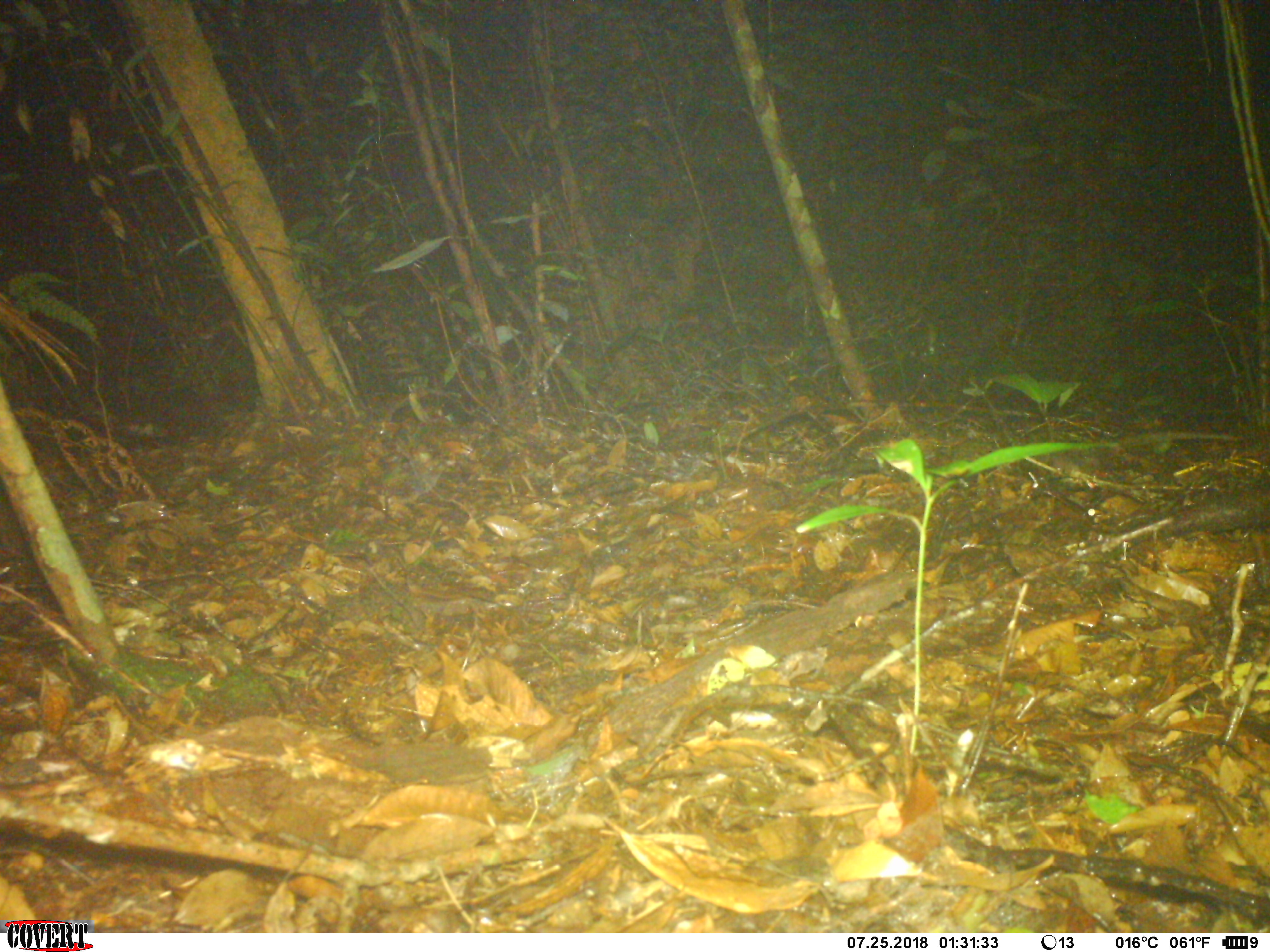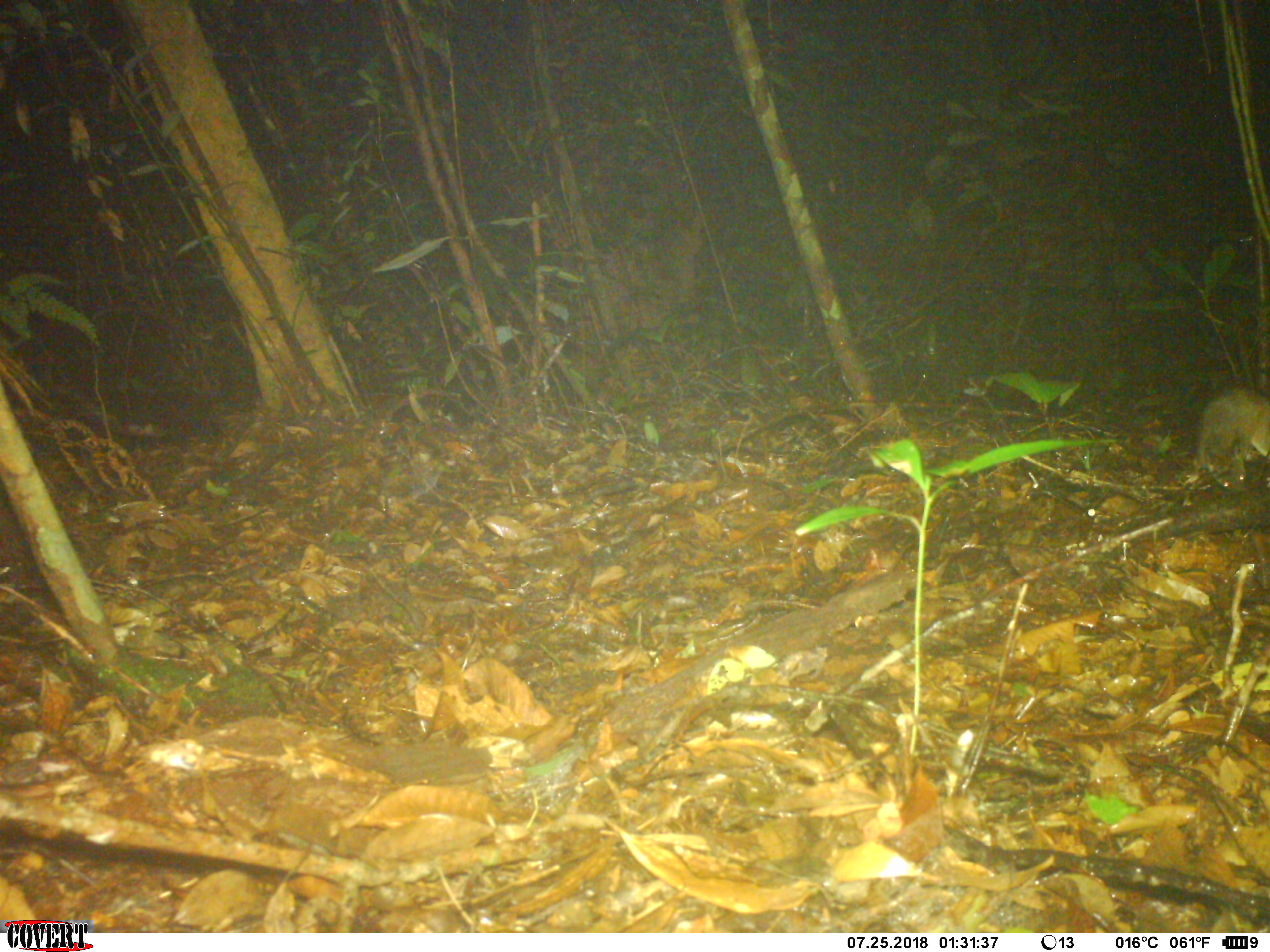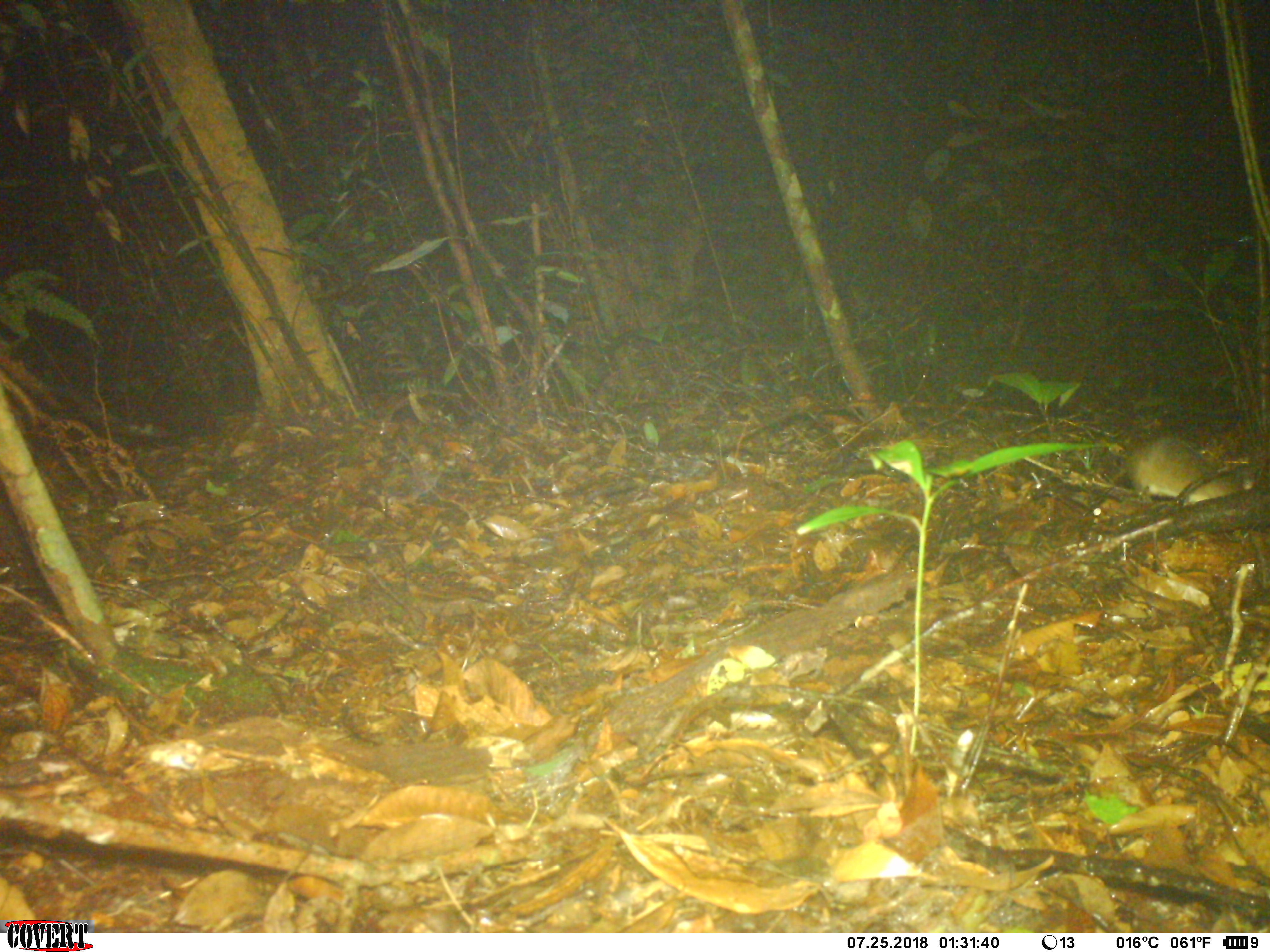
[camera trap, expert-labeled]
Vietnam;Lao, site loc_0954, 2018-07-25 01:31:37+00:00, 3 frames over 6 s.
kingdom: Animalia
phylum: Chordata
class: Mammalia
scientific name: Mammalia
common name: mammal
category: unidentified small mammal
Unidentified small mammal (mammal) (Mammalia). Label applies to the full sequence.